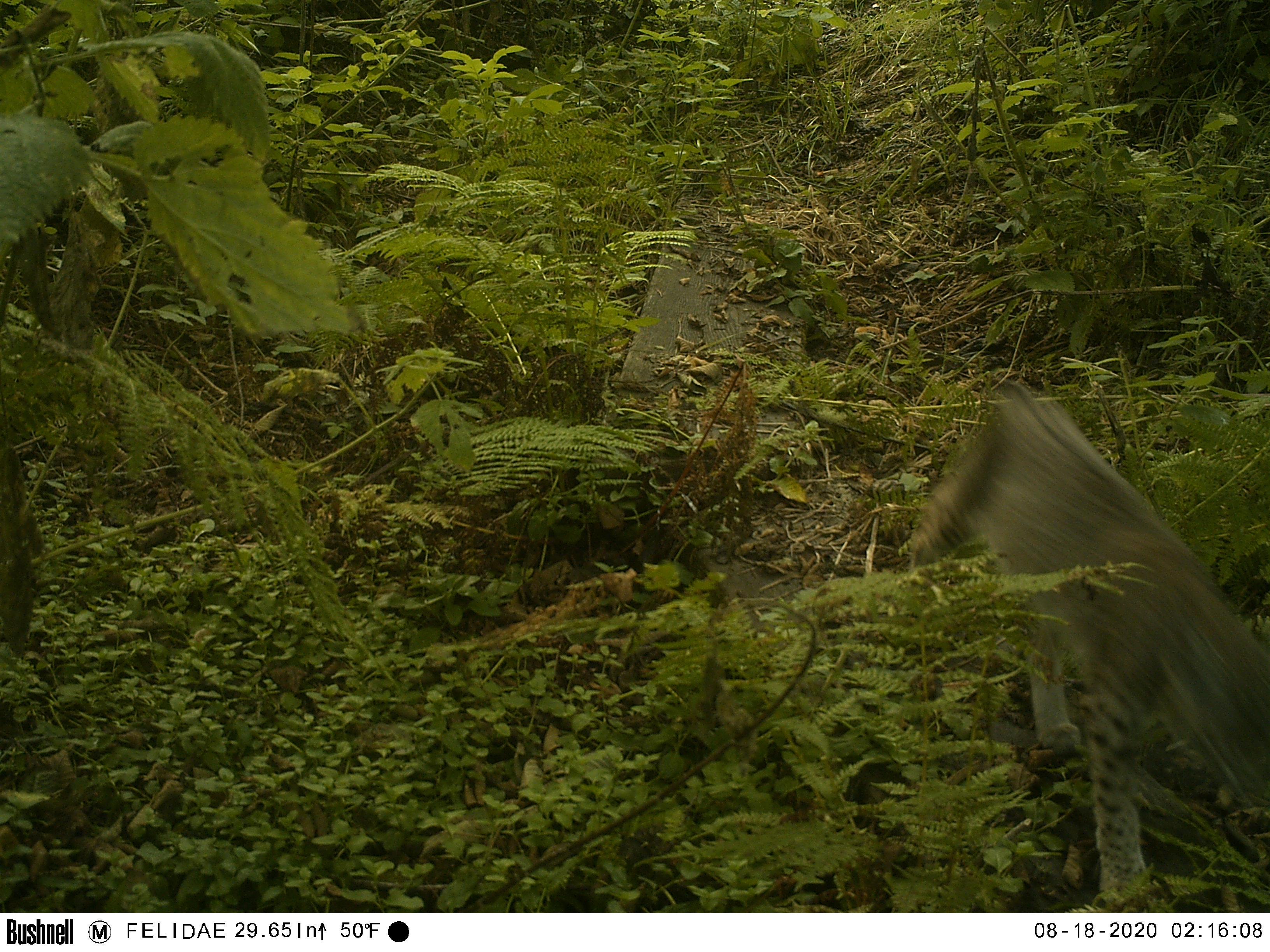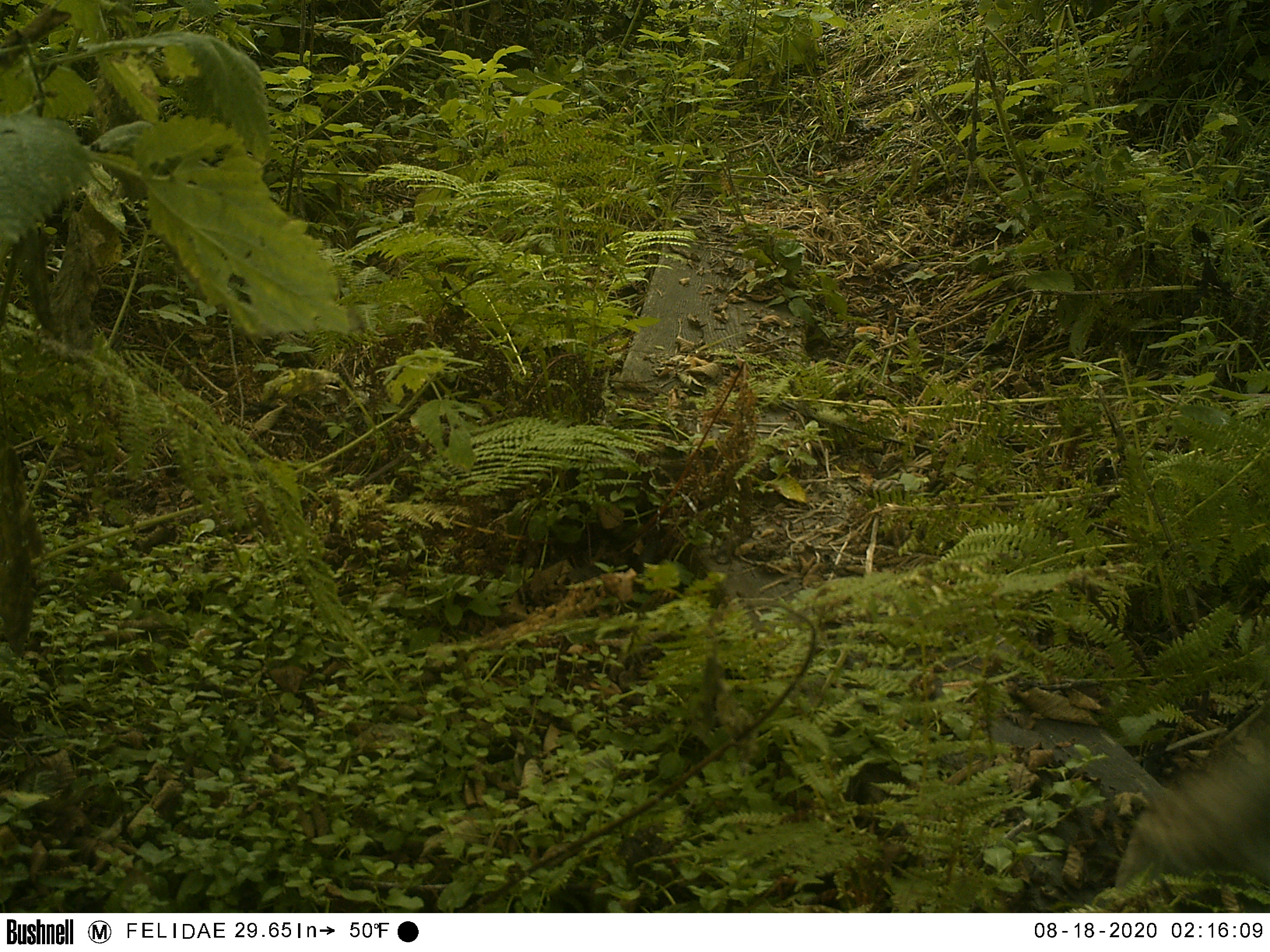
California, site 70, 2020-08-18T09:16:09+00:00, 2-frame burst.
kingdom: Animalia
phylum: Chordata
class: Mammalia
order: Carnivora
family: Felidae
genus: Lynx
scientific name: Lynx rufus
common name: bobcat